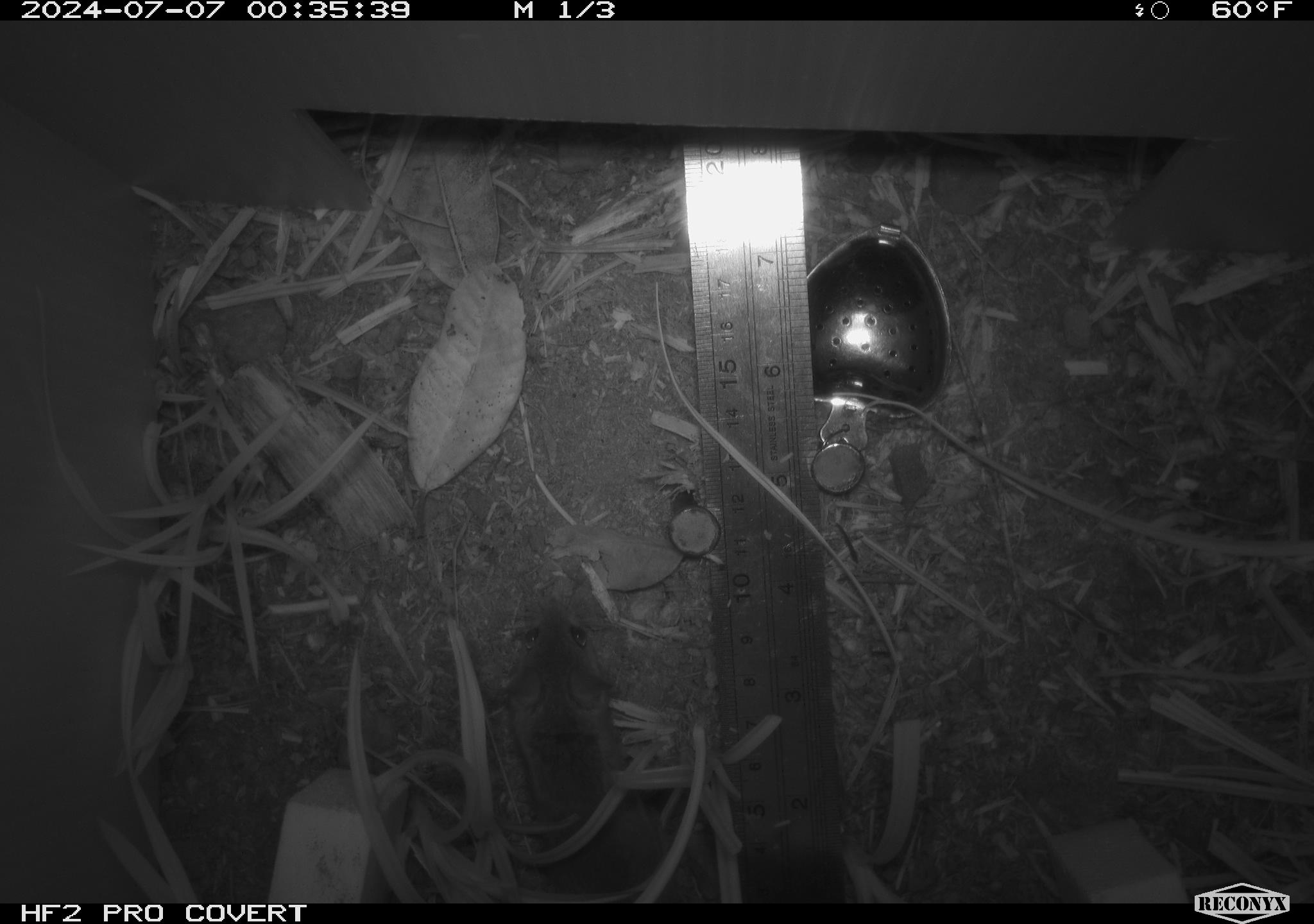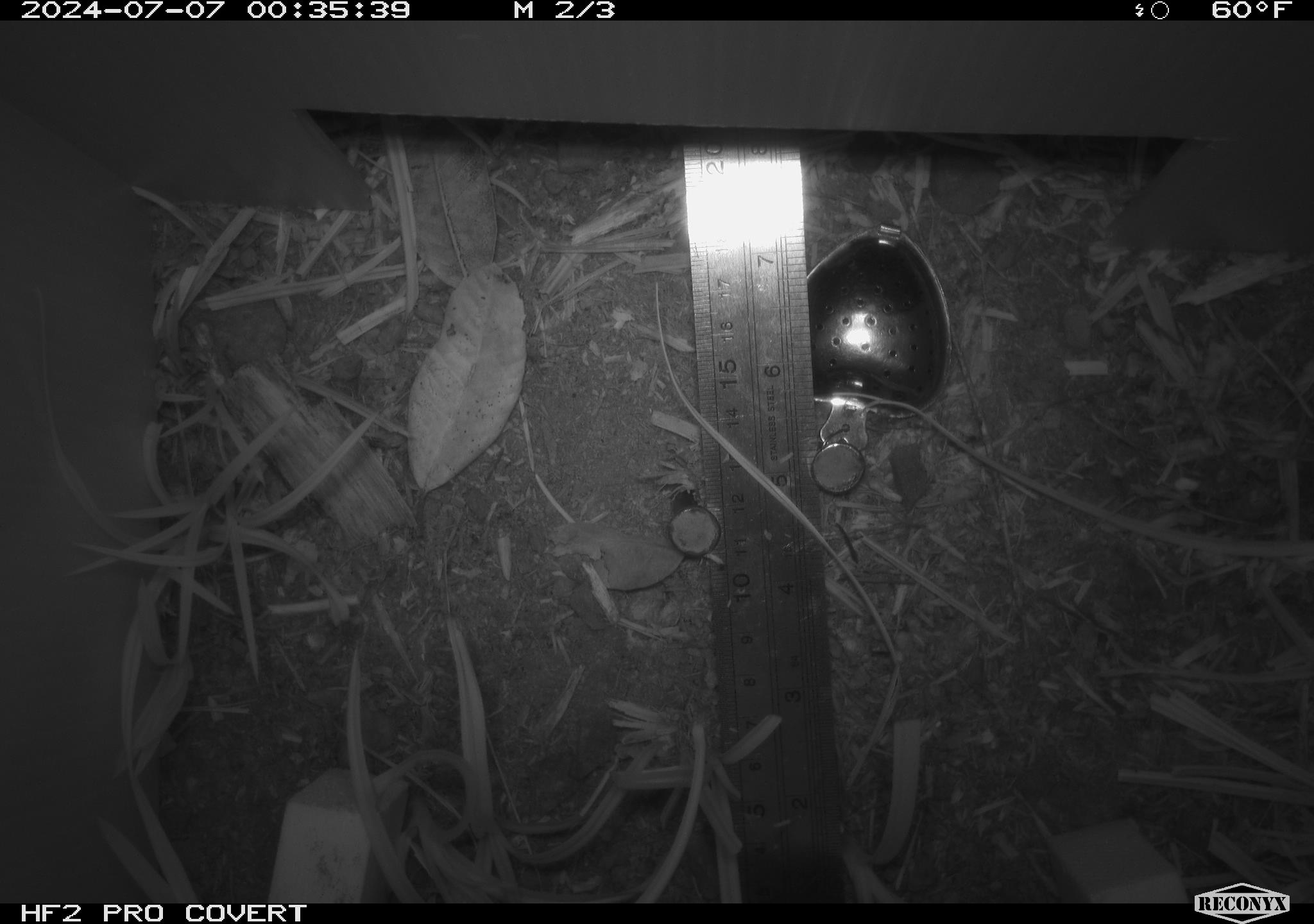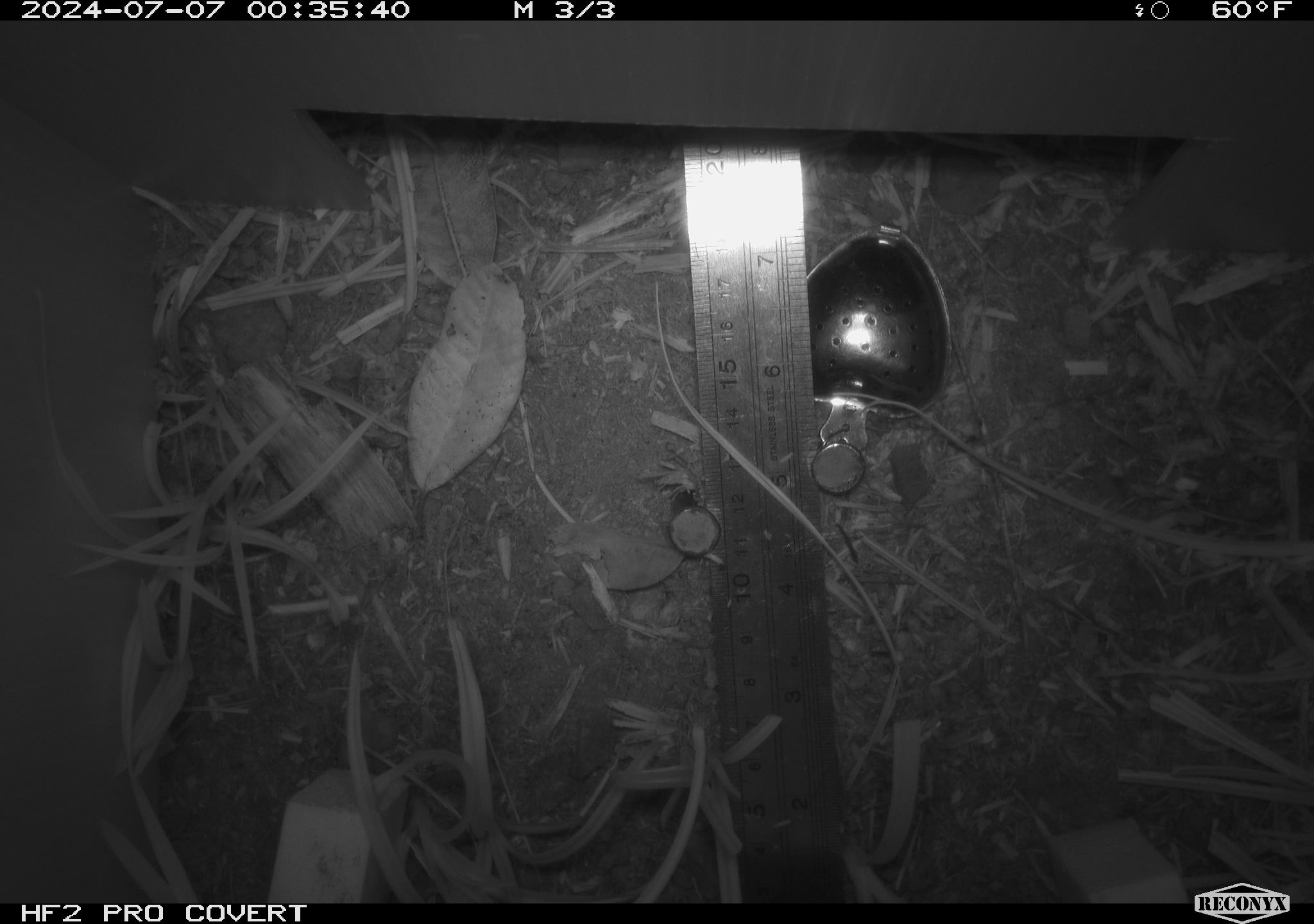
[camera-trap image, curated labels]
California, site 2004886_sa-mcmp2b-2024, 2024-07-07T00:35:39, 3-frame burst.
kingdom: Animalia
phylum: Chordata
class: Mammalia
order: Rodentia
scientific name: Rodentia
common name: mouse species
Mouse species (Rodentia).